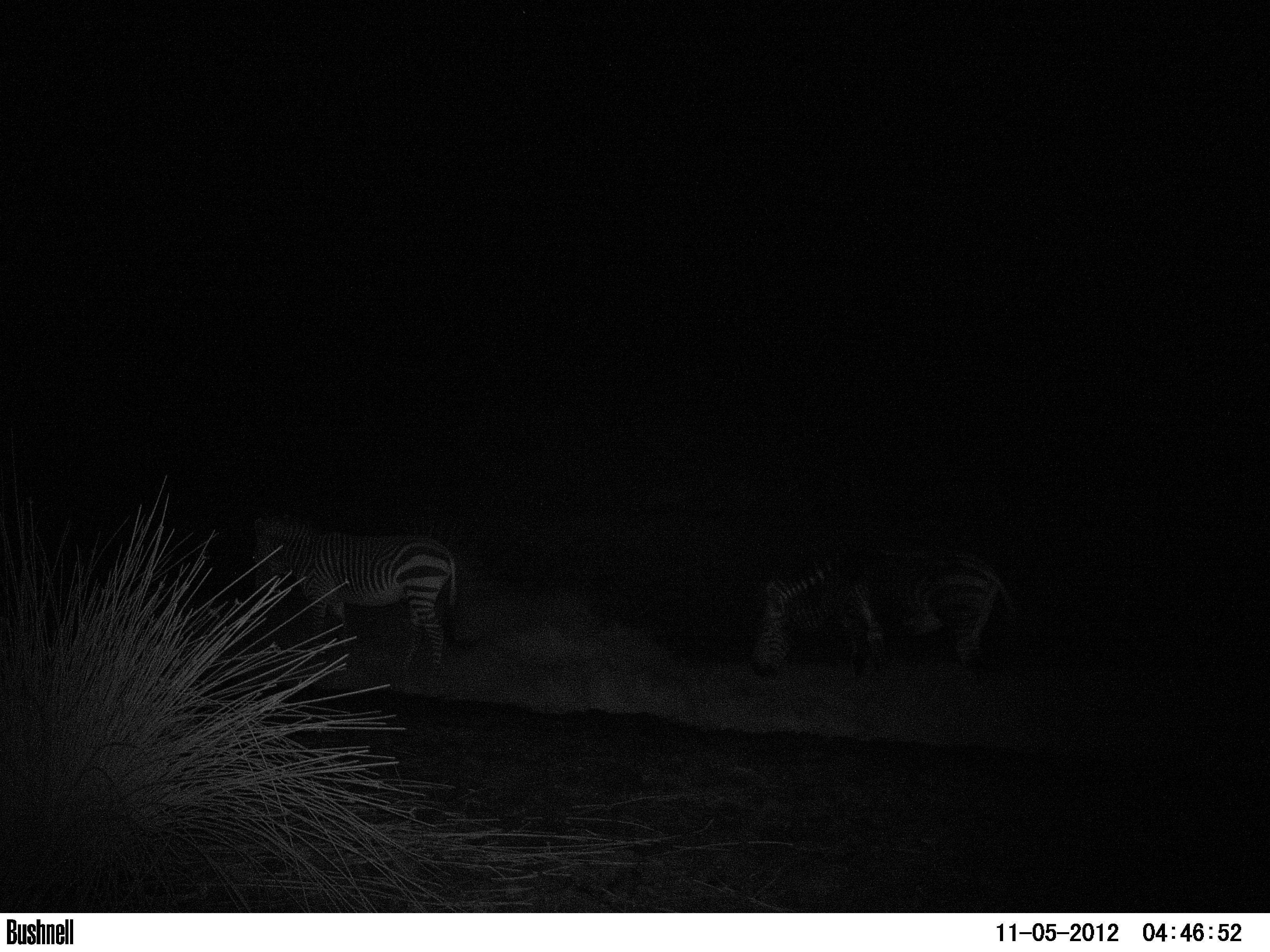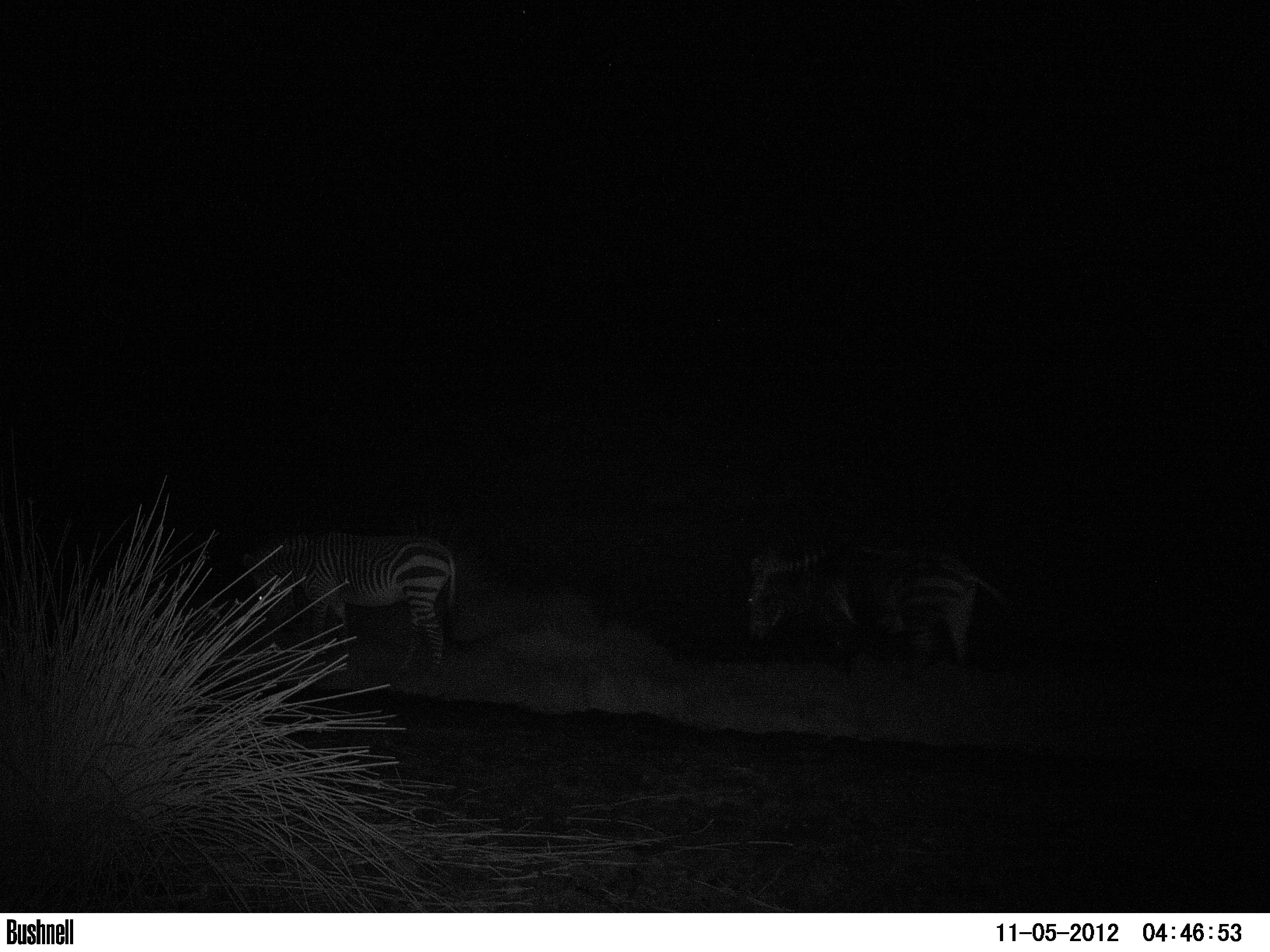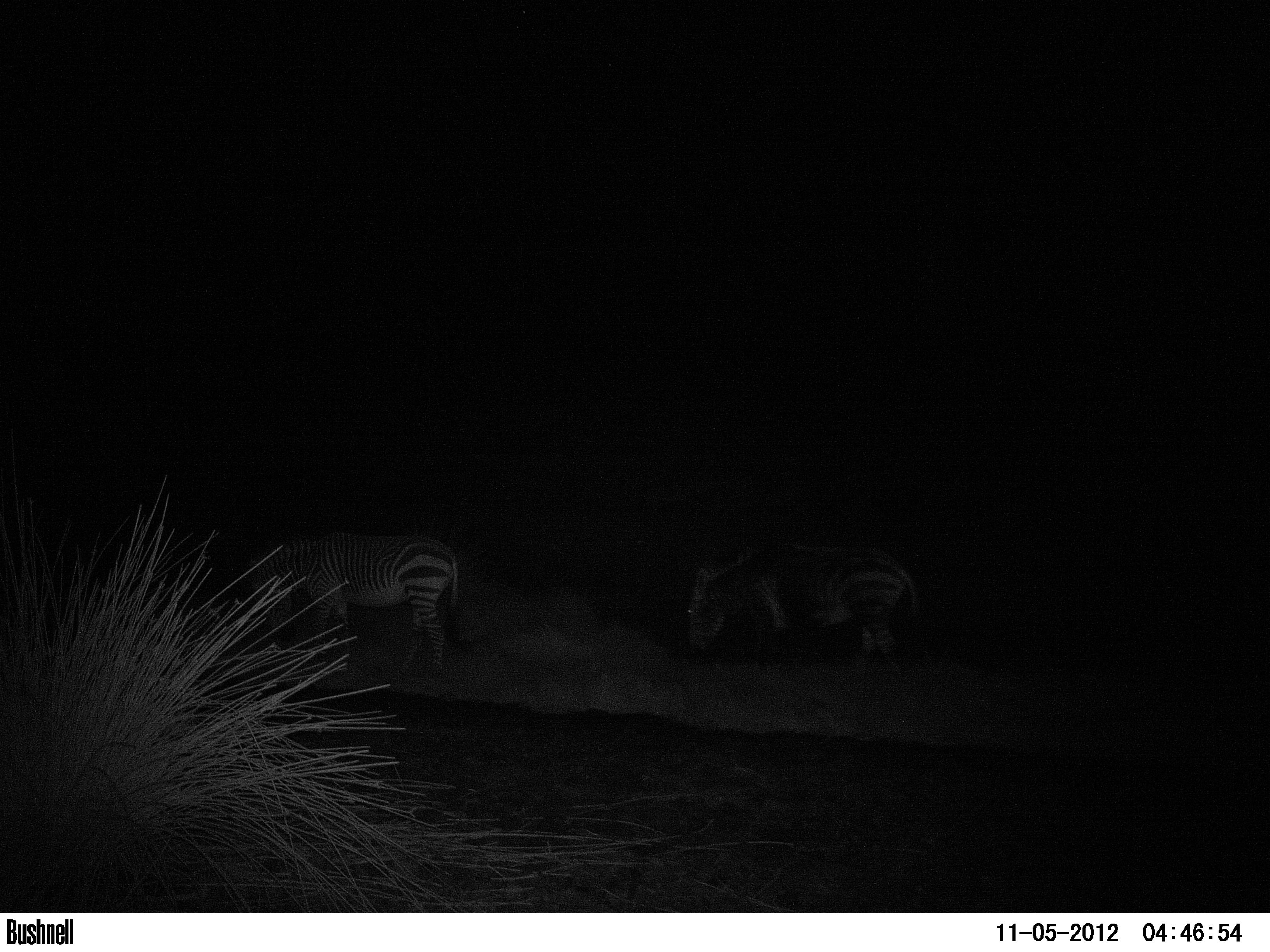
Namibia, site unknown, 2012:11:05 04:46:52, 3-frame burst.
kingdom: Animalia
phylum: Chordata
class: Mammalia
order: Perissodactyla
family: Equidae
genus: Equus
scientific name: Equus zebra hartmannae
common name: hartmann's mountain zebra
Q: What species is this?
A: Equus zebra hartmannae (hartmann's mountain zebra).